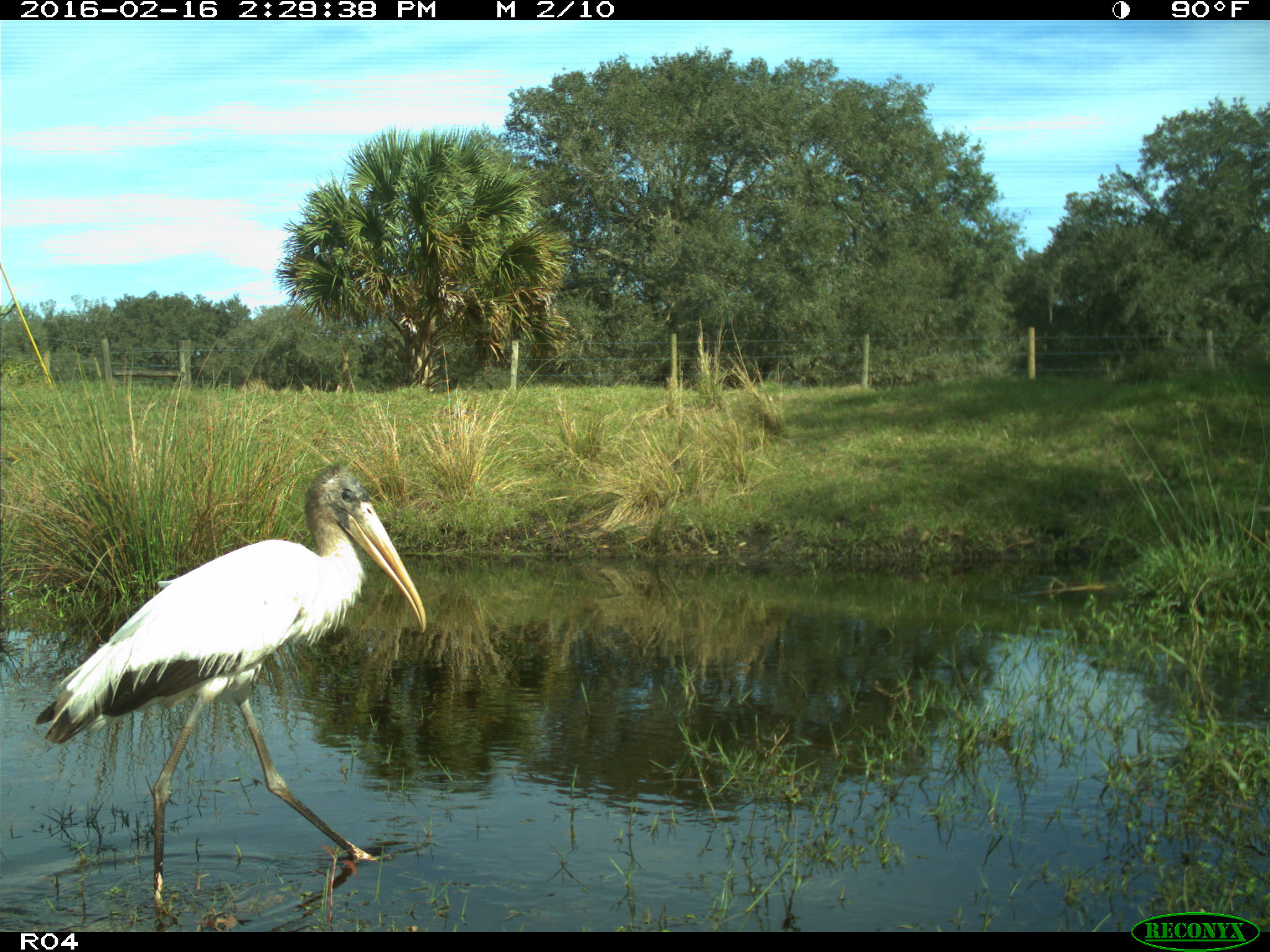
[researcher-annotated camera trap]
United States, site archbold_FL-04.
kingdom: Animalia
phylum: Chordata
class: Aves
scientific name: Aves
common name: birds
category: unidentified bird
Unidentified bird (birds) (Aves).